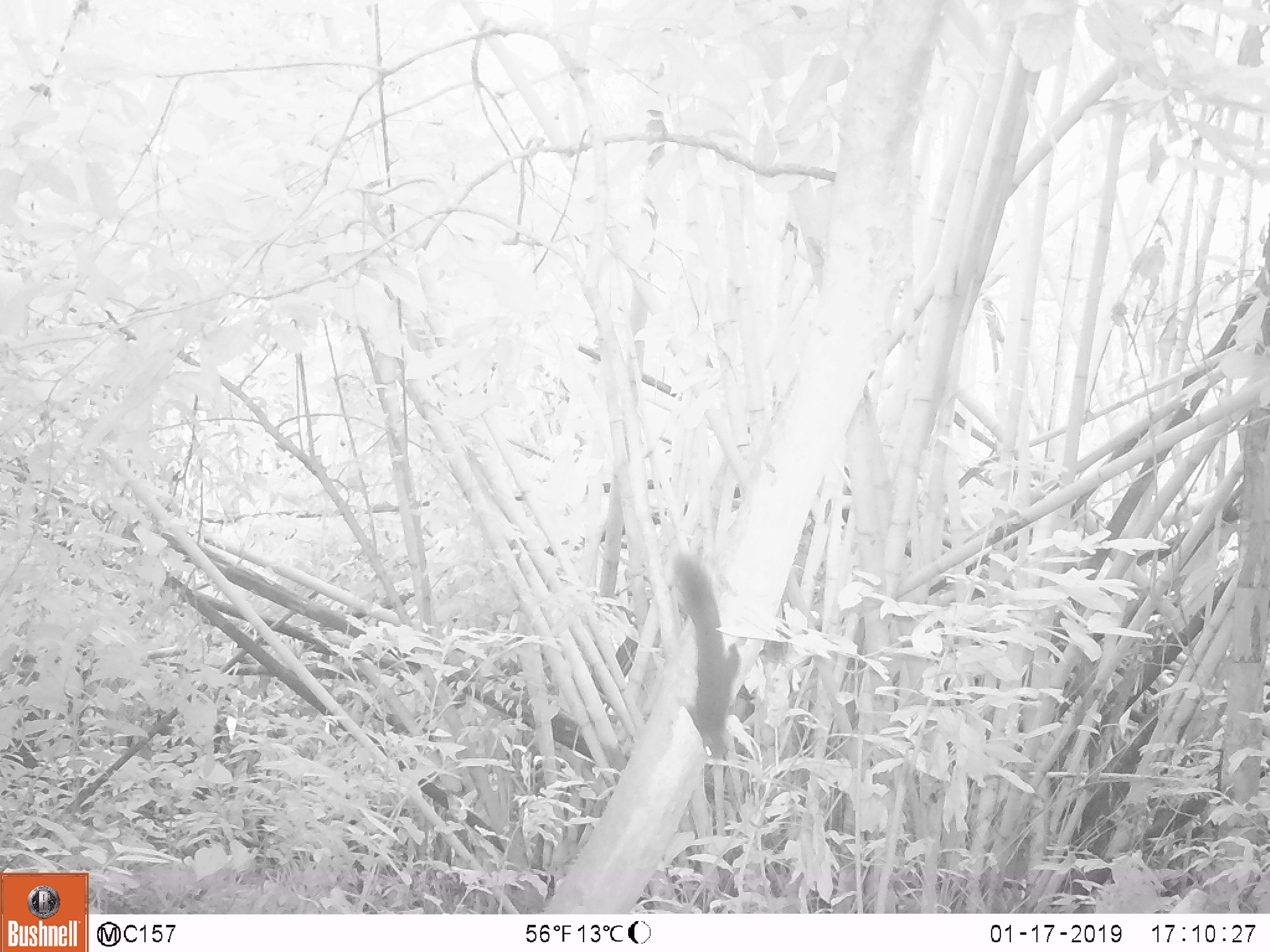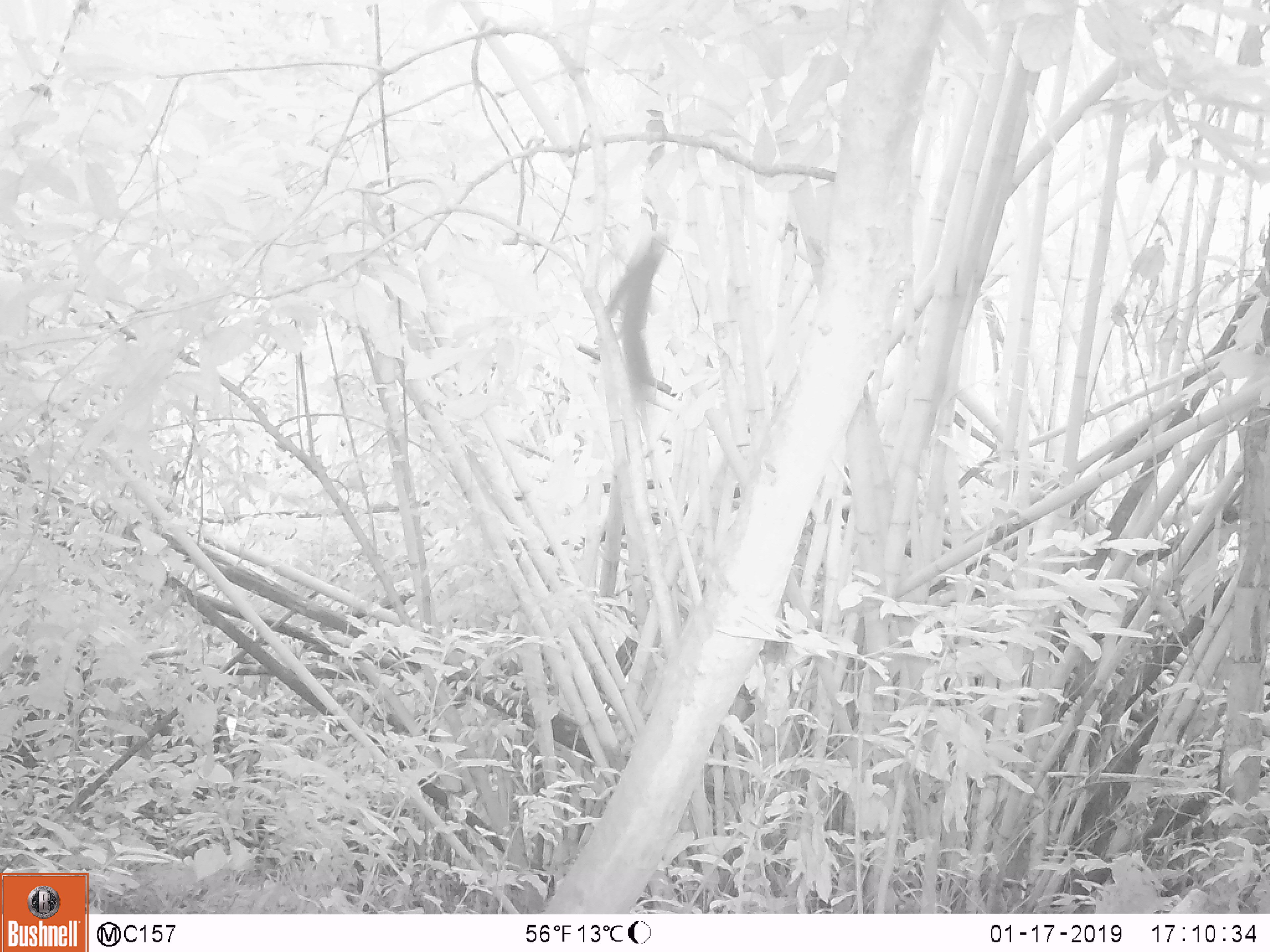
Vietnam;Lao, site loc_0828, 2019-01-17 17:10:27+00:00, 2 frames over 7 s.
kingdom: Animalia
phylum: Chordata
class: Mammalia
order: Rodentia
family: Sciuridae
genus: Sciurus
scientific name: Sciurus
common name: squirrel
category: unidentified squirrel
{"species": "unidentified squirrel (squirrel) (Sciurus)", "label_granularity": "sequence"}